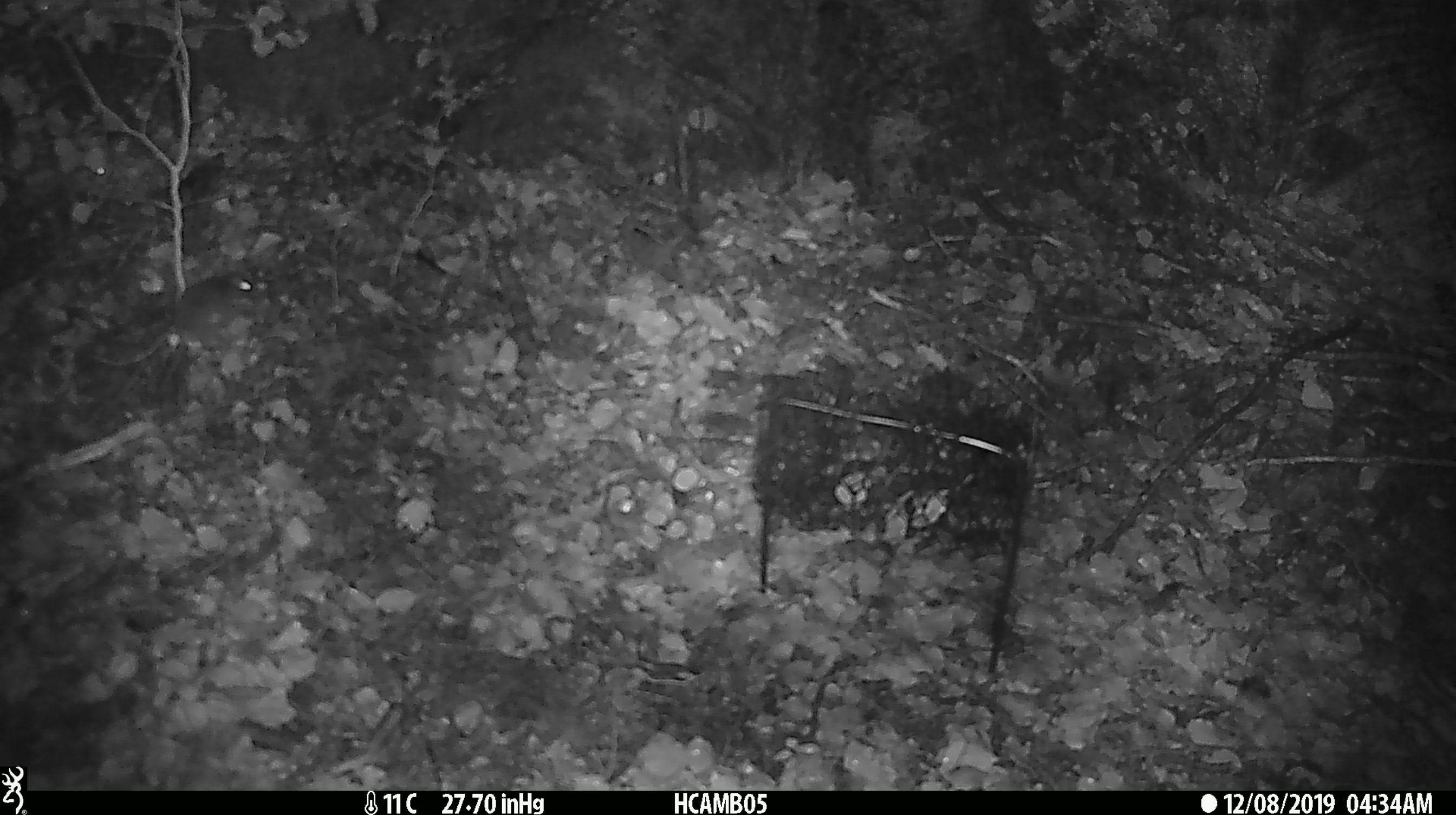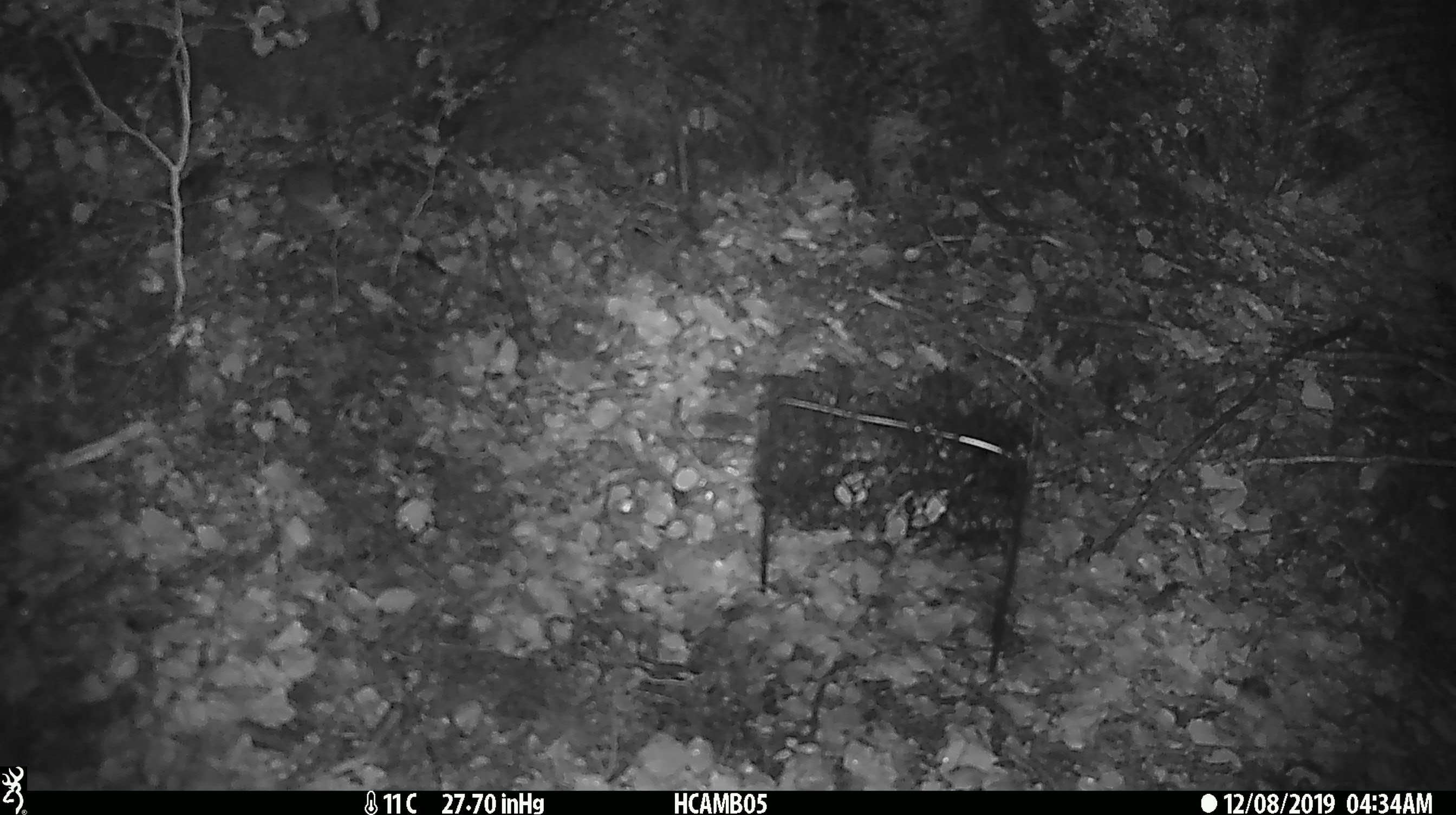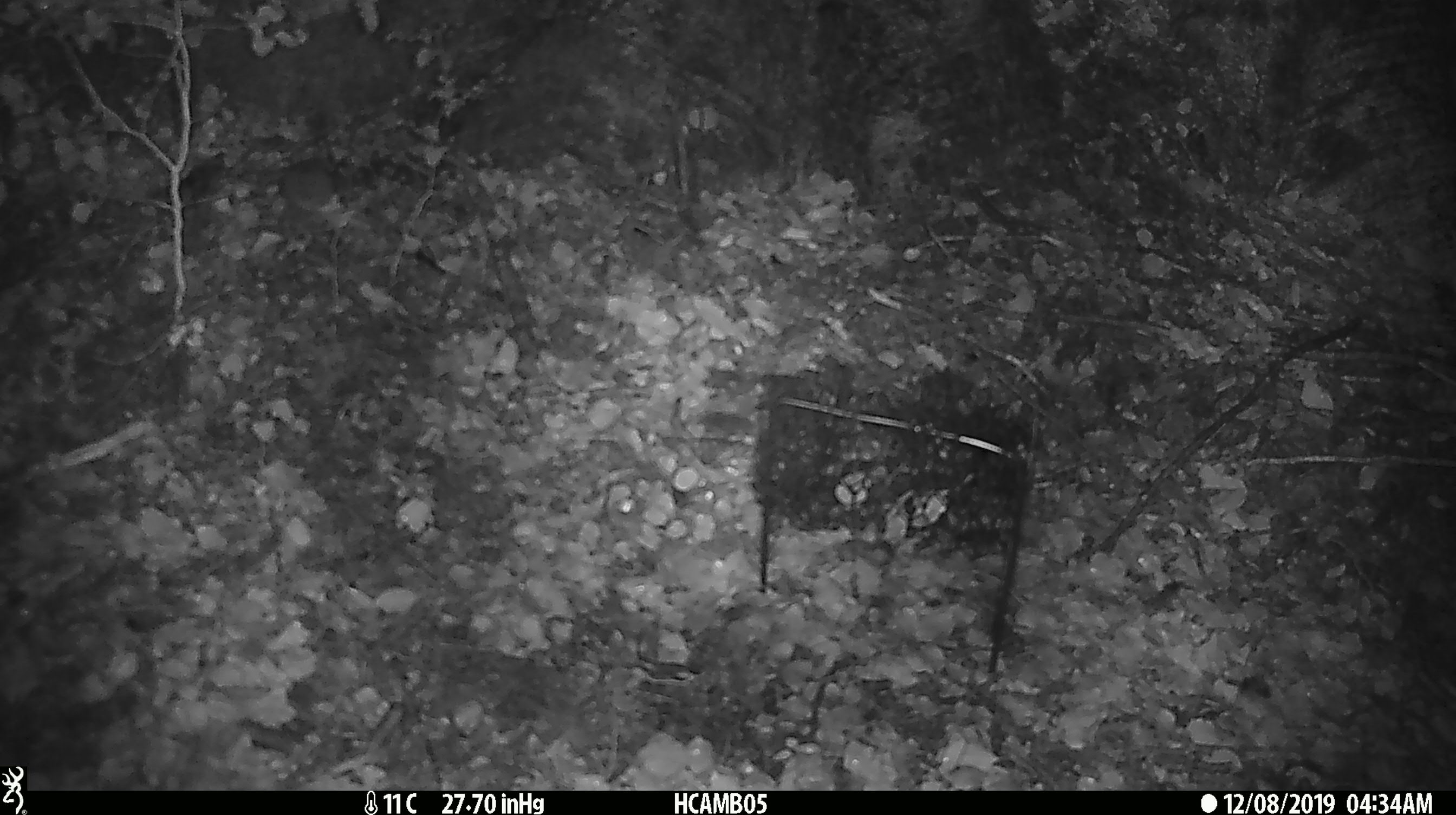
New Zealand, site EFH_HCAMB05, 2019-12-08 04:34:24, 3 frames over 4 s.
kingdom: Animalia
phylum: Chordata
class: Mammalia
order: Rodentia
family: Muridae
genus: Mus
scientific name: Mus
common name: mouse